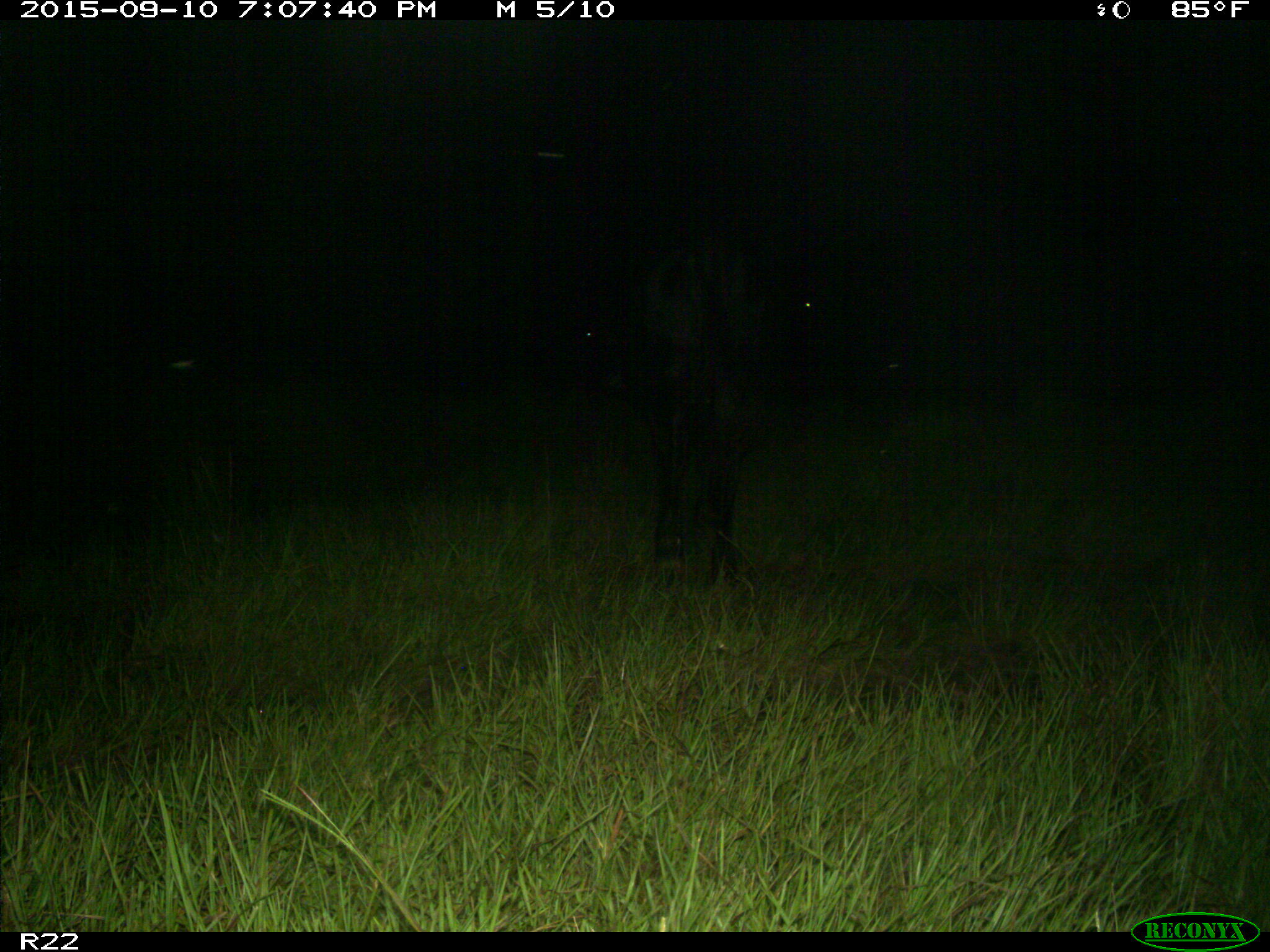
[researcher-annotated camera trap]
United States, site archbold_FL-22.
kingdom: Animalia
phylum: Chordata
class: Mammalia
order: Artiodactyla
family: Bovidae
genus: Bos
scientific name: Bos taurus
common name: domestic cow